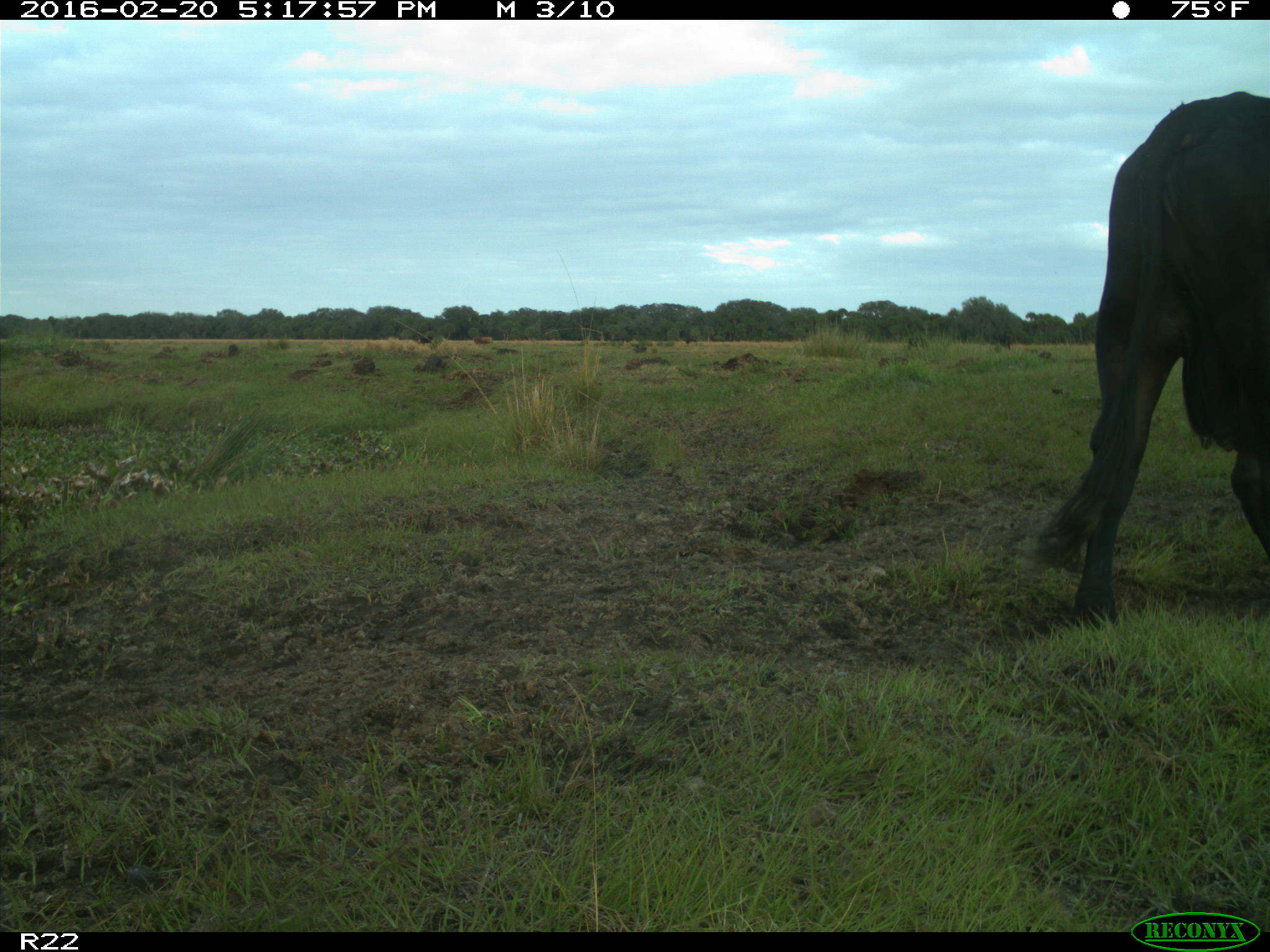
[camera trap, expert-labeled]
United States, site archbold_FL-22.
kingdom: Animalia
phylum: Chordata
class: Mammalia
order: Artiodactyla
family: Bovidae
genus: Bos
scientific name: Bos taurus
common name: domestic cow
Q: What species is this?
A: Bos taurus (domestic cow).